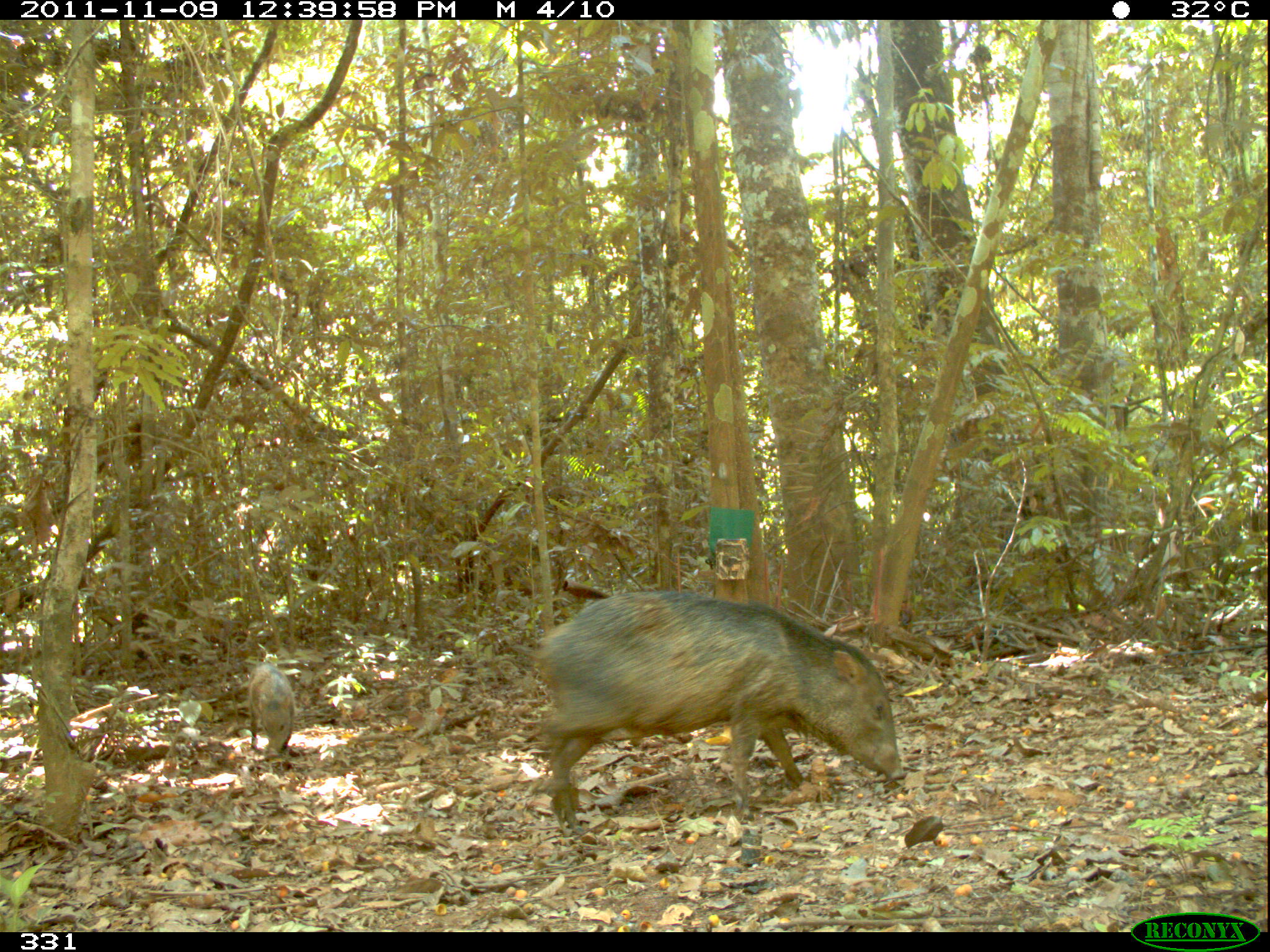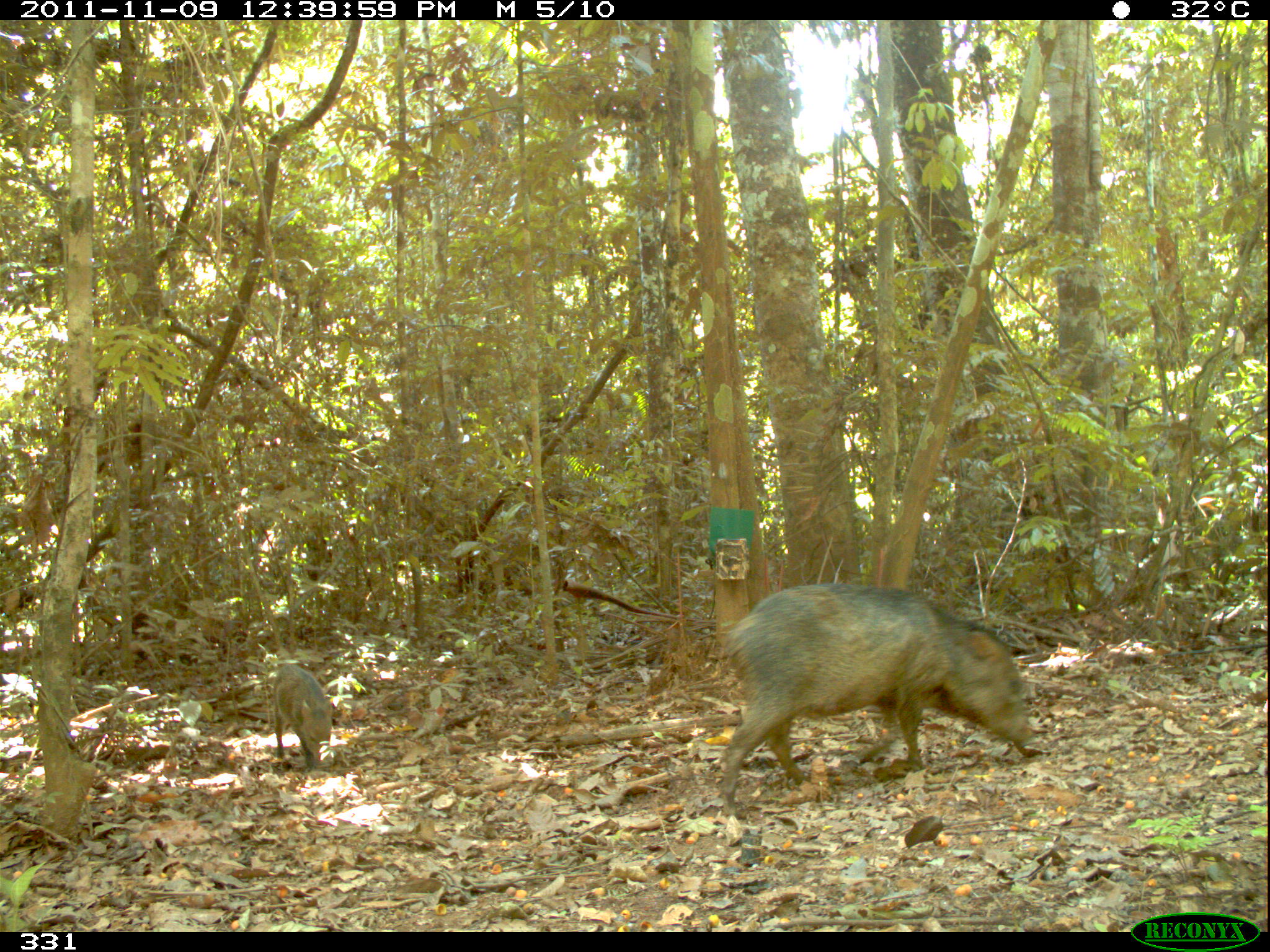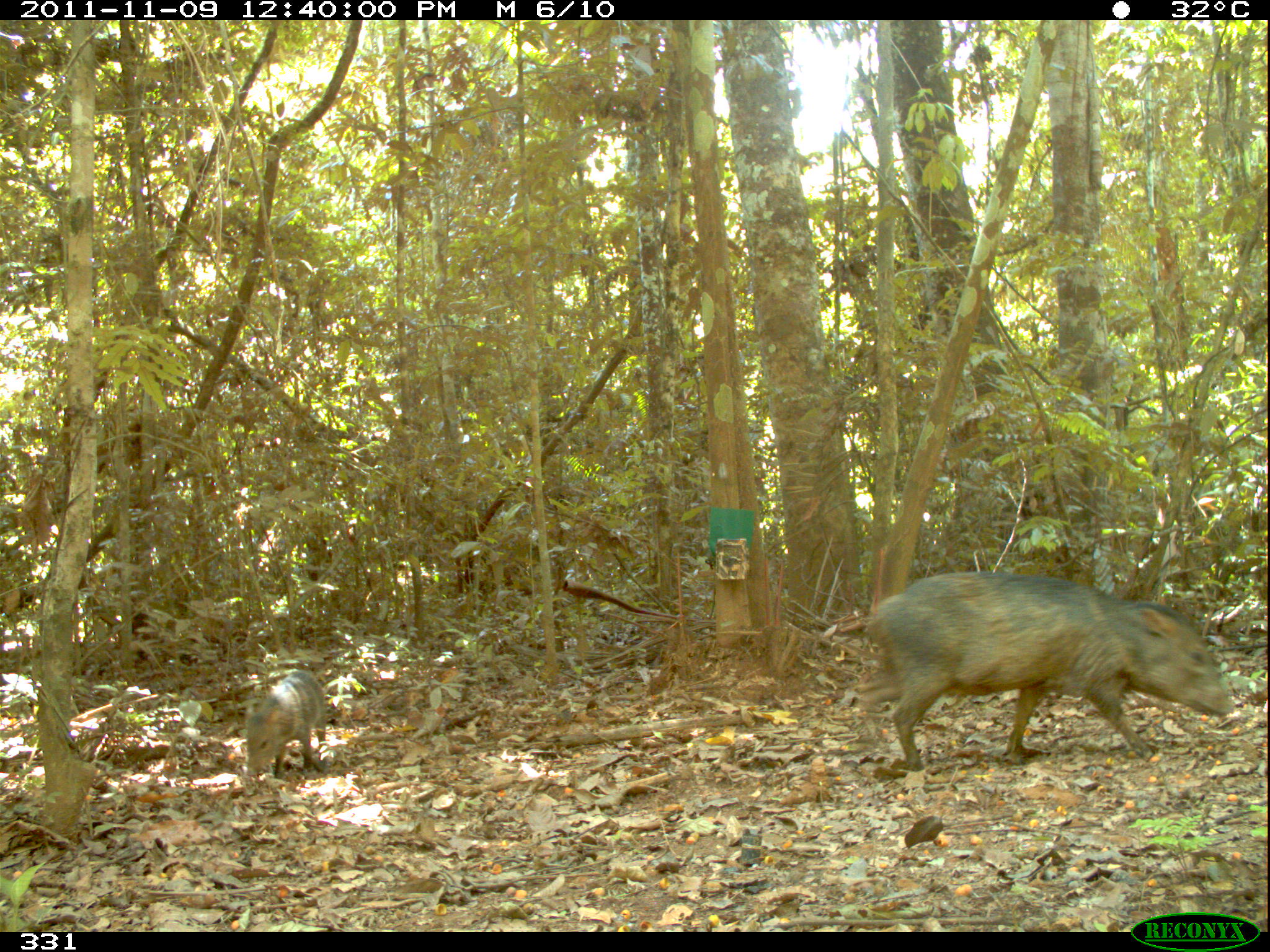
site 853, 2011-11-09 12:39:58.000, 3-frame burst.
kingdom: Animalia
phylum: Chordata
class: Mammalia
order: Artiodactyla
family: Tayassuidae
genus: Pecari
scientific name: Pecari tajacu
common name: collared peccary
Pecari tajacu (collared peccary).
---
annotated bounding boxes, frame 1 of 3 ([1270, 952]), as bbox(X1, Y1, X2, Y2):
pecari tajacu: bbox(529, 587, 910, 838); bbox(246, 662, 296, 764)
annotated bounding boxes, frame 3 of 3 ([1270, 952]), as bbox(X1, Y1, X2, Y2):
pecari tajacu: bbox(850, 569, 1235, 775); bbox(243, 670, 326, 782)